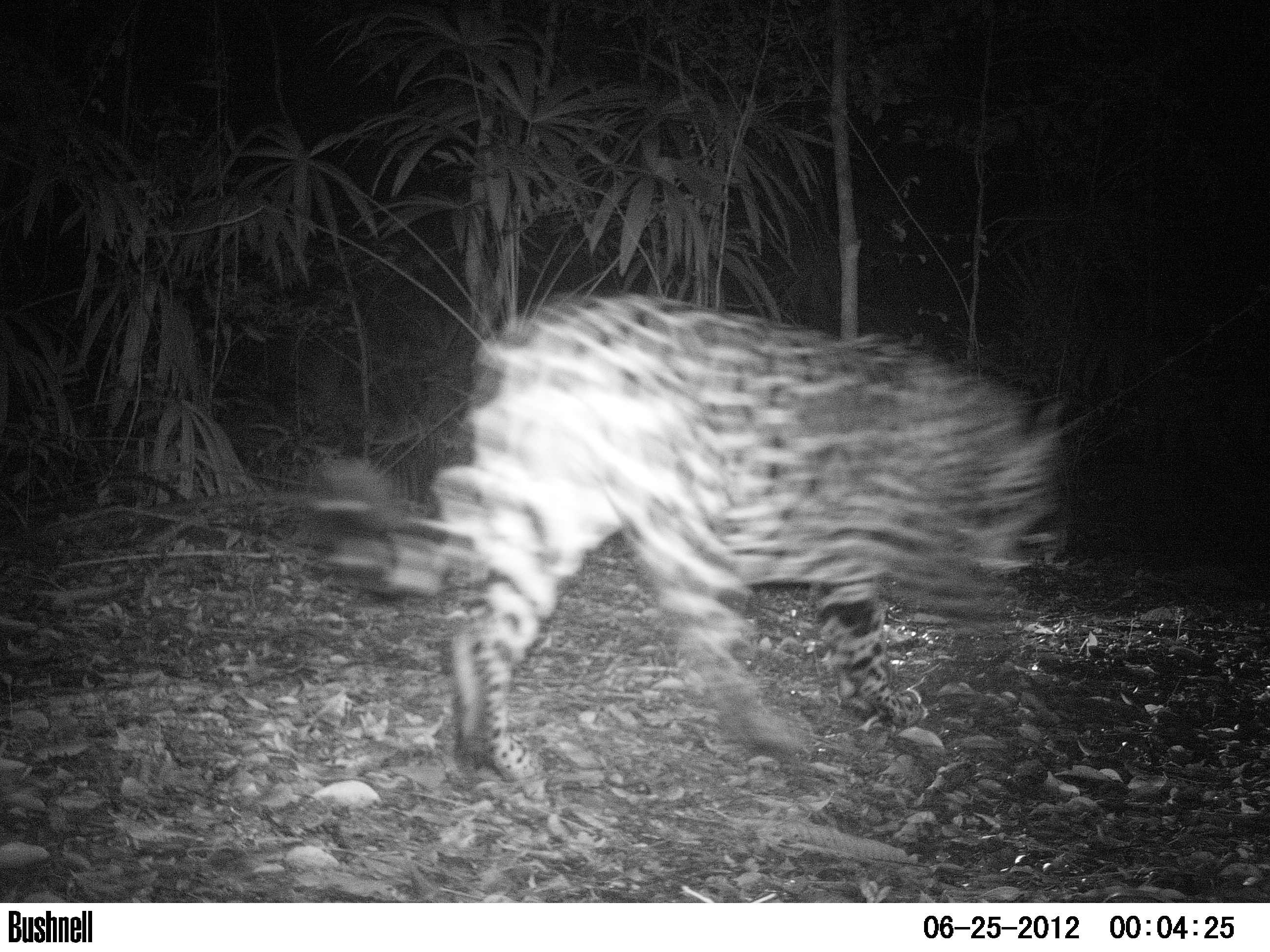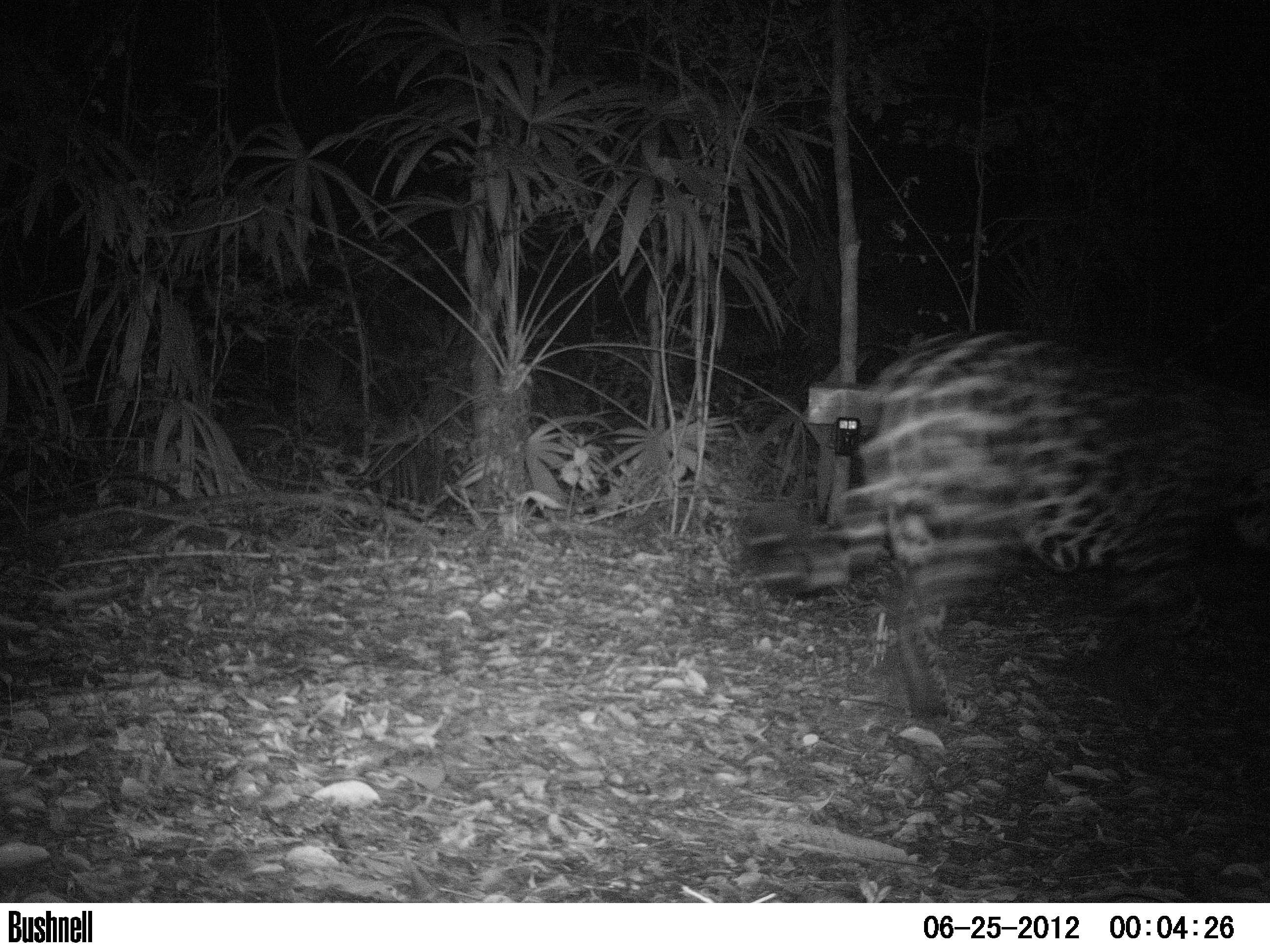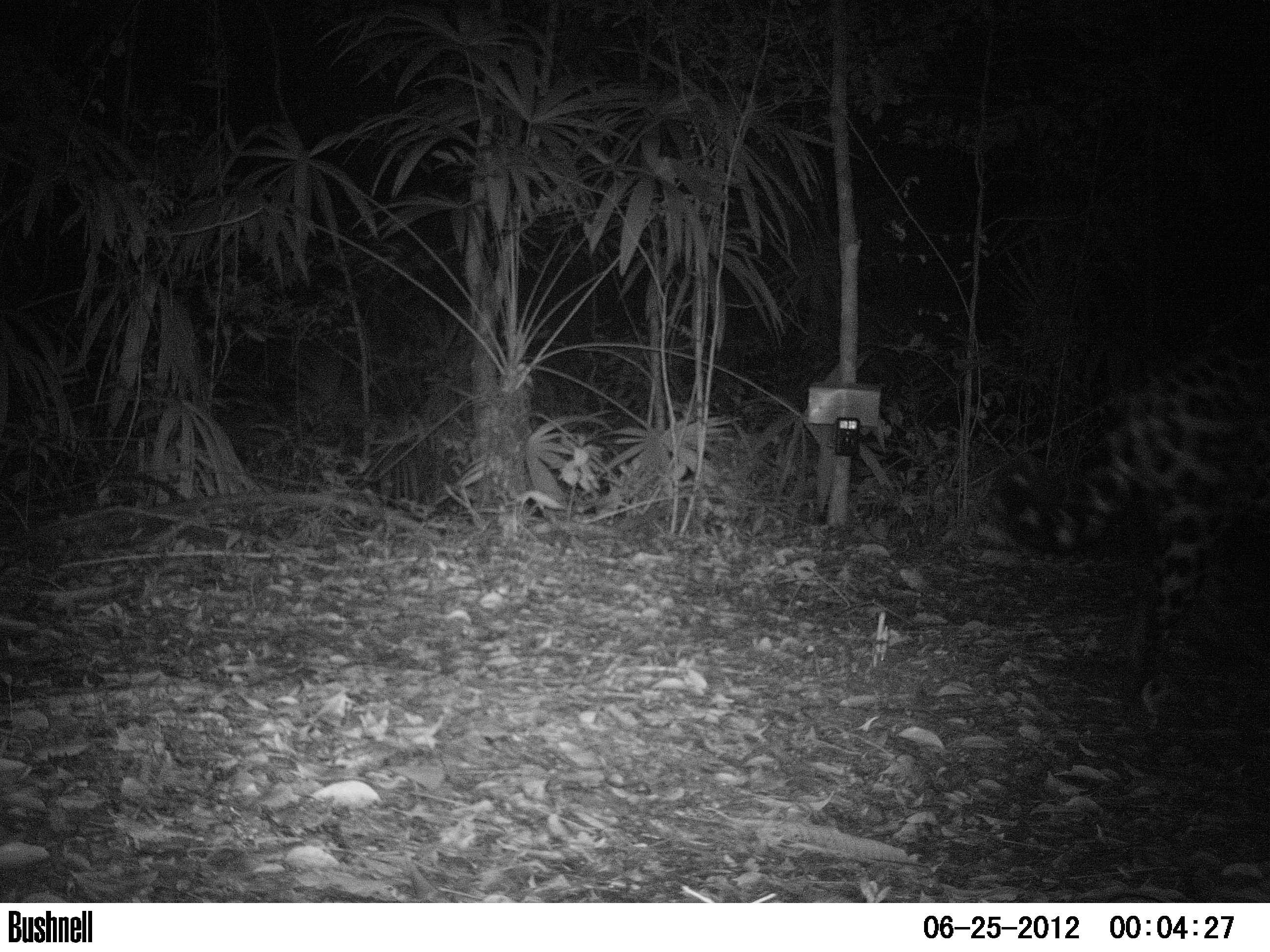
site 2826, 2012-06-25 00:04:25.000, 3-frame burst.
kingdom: Animalia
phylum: Chordata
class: Mammalia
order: Carnivora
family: Felidae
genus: Panthera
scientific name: Panthera onca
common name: jaguar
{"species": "Panthera onca (jaguar)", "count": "1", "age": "adult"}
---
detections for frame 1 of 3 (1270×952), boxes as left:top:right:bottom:
panthera onca: 295:288:1075:807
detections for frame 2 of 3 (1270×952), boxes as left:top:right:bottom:
panthera onca: 732:317:1269:802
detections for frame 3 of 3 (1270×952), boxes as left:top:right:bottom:
panthera onca: 1001:296:1269:656